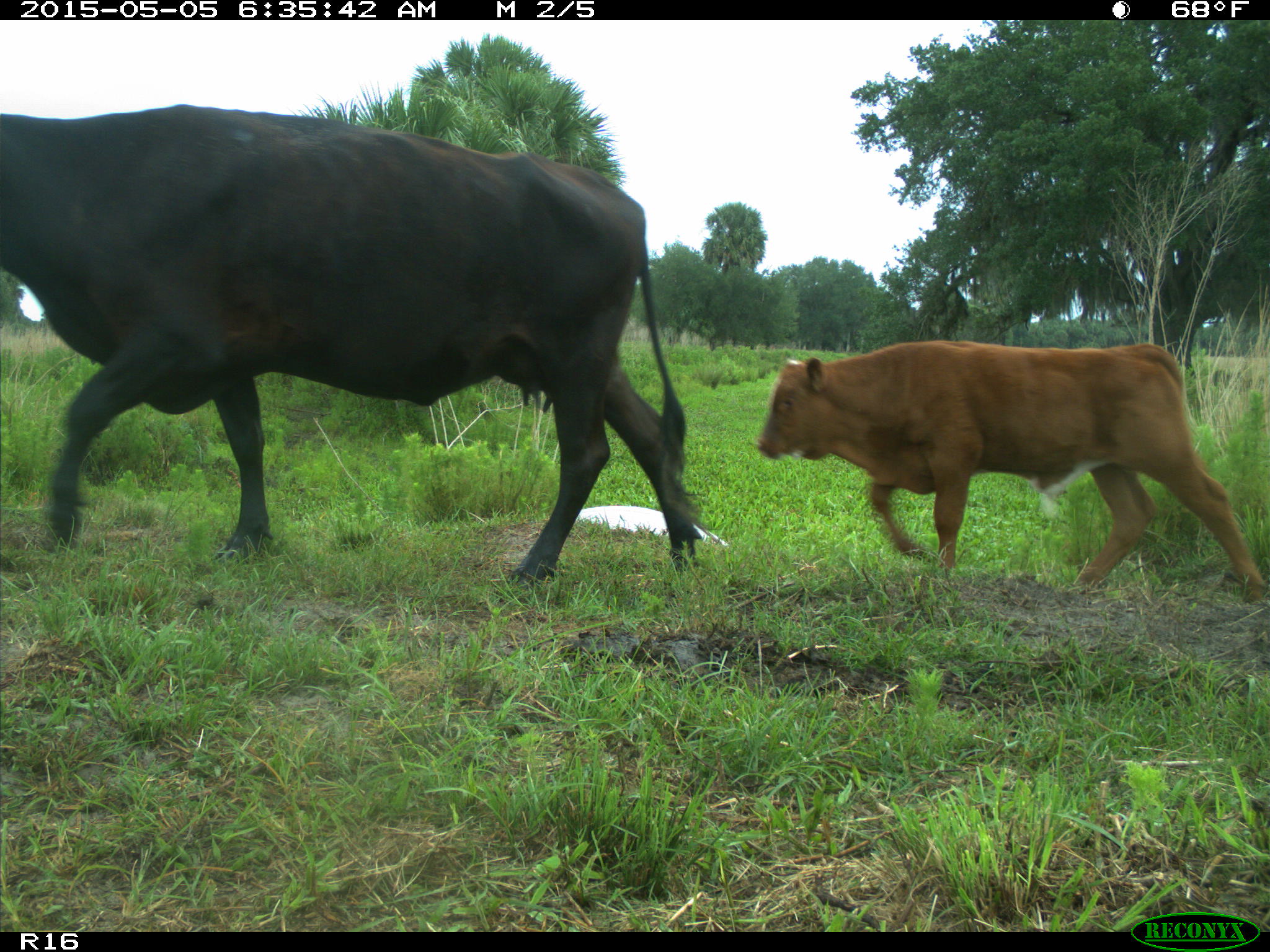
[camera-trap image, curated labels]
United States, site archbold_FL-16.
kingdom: Animalia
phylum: Chordata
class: Mammalia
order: Artiodactyla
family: Bovidae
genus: Bos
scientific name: Bos taurus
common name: domestic cow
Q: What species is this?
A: Bos taurus (domestic cow).